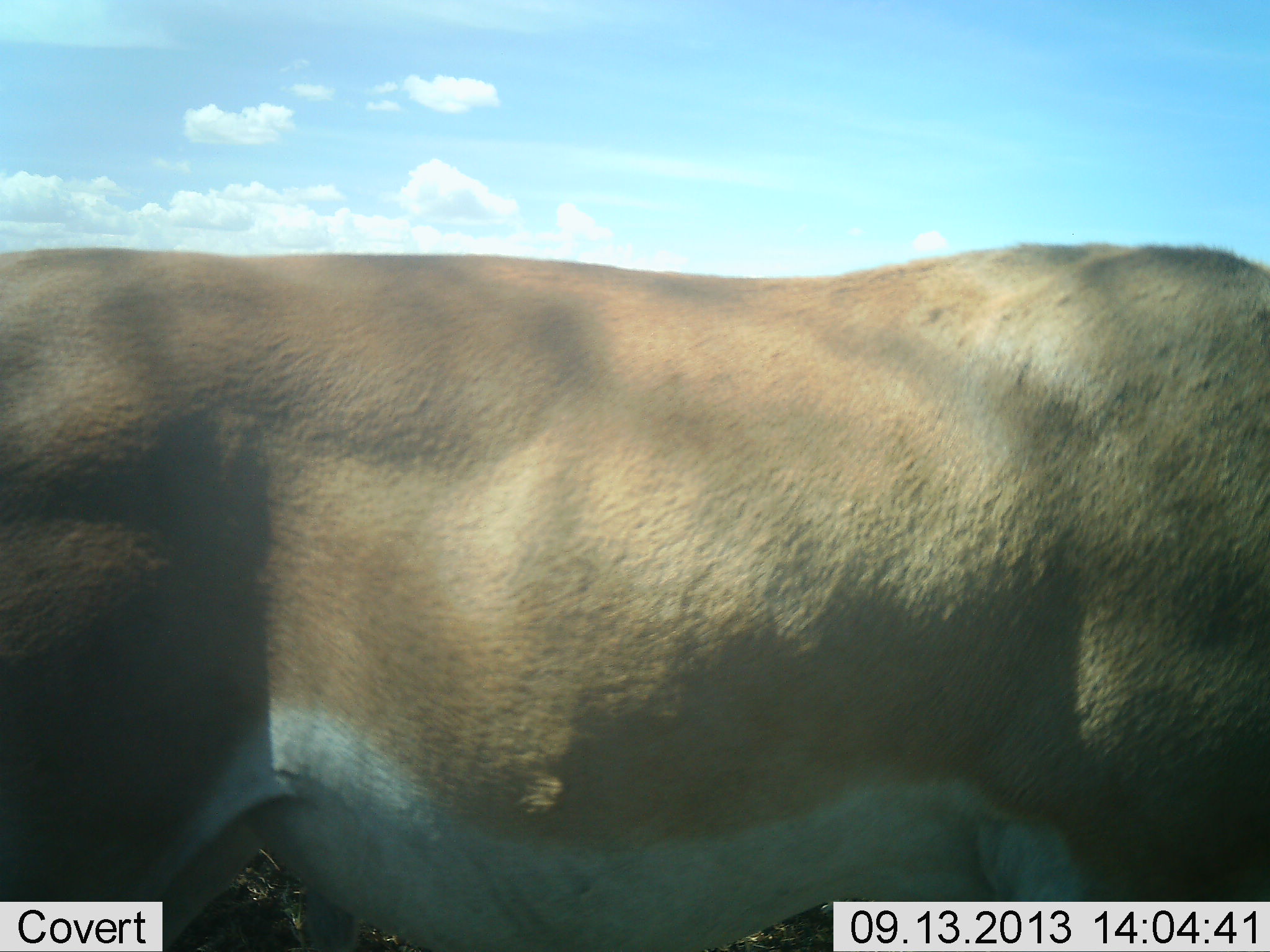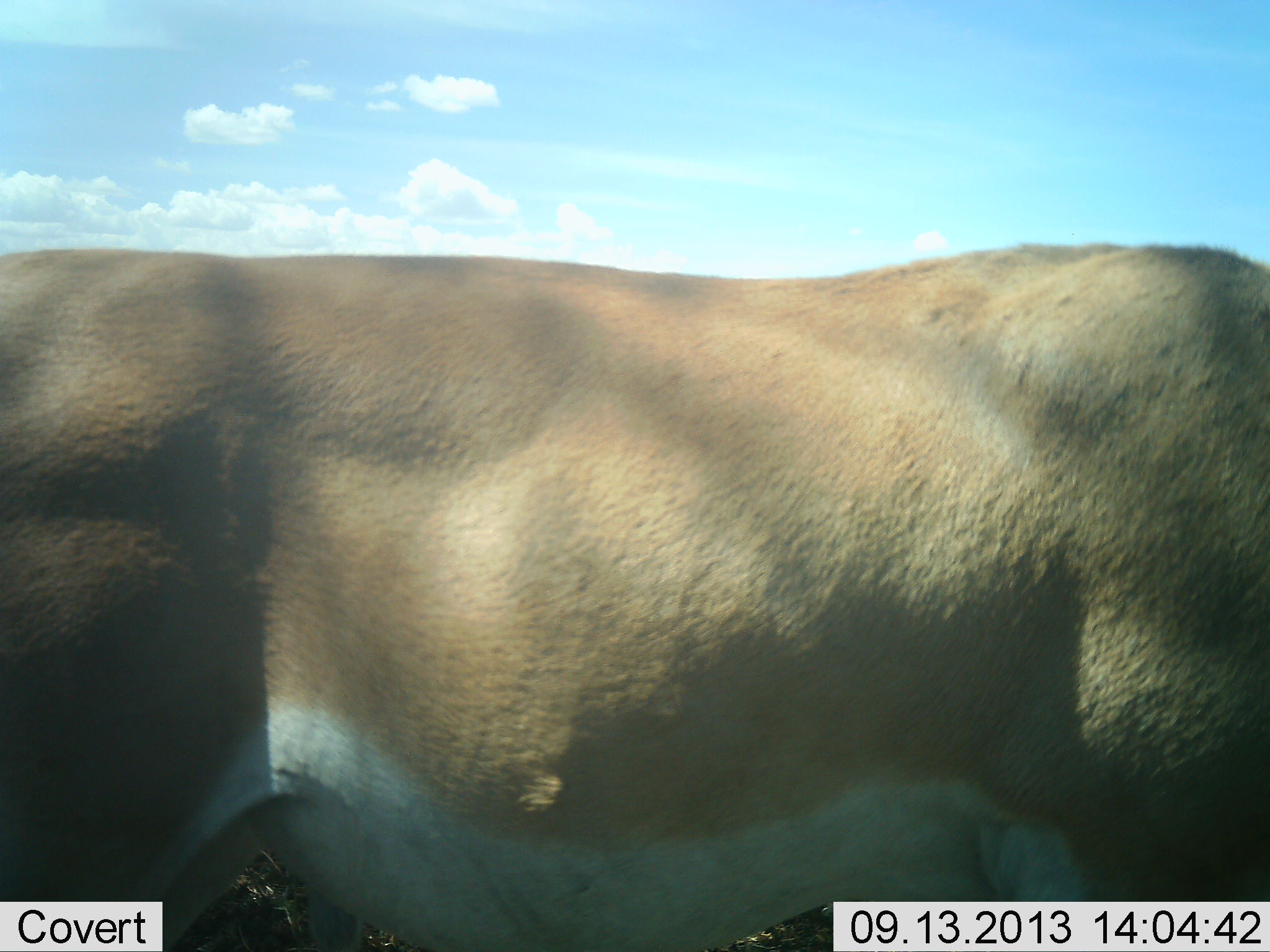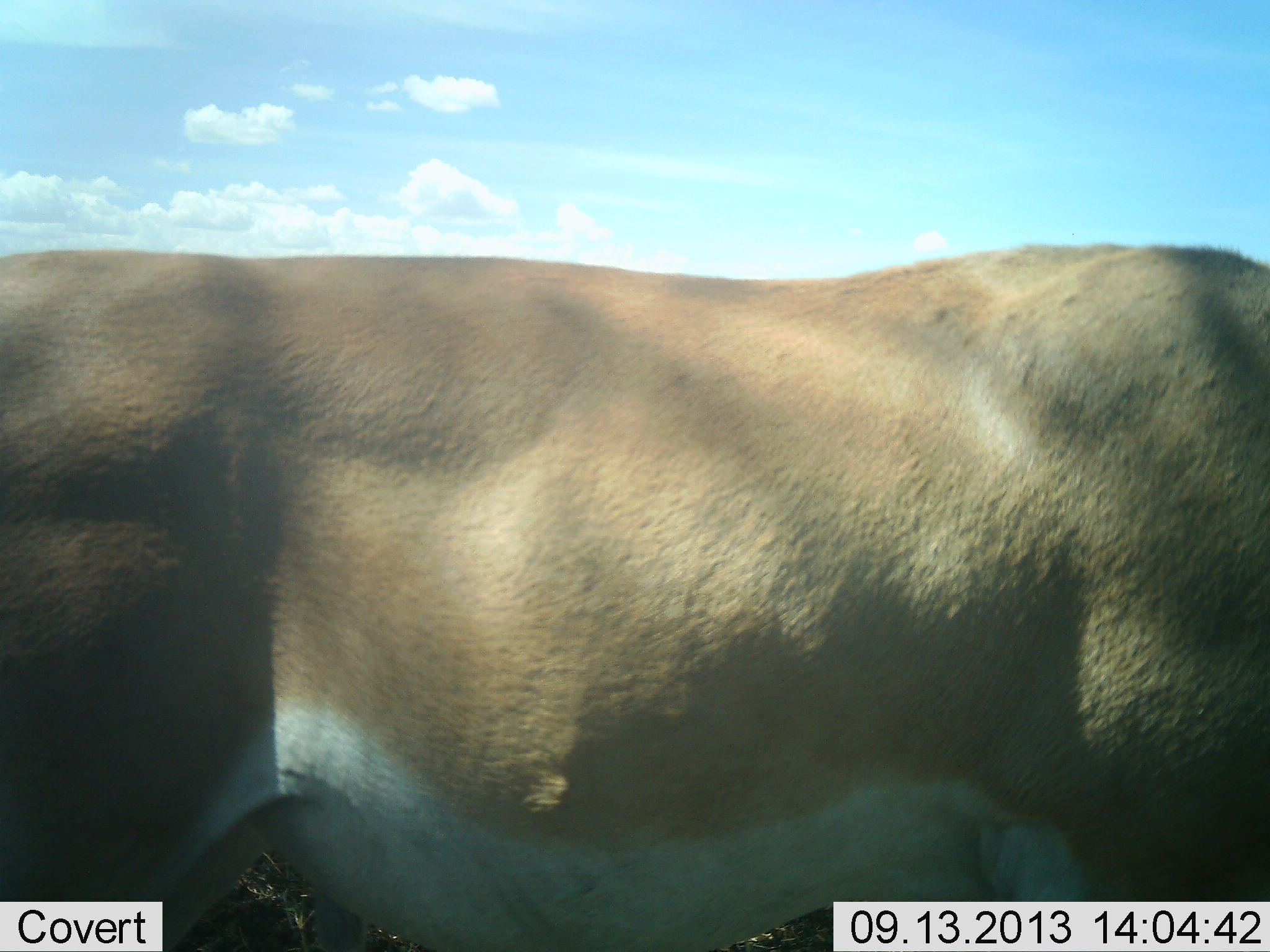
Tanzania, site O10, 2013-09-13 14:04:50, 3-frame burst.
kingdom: Animalia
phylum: Chordata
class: Mammalia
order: Artiodactyla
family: Bovidae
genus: Nanger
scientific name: Nanger granti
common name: grant's gazelle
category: gazellegrants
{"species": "gazellegrants (grant's gazelle) (Nanger granti)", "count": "1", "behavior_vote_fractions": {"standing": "100%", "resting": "0%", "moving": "0%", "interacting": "0%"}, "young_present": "0%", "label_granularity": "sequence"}